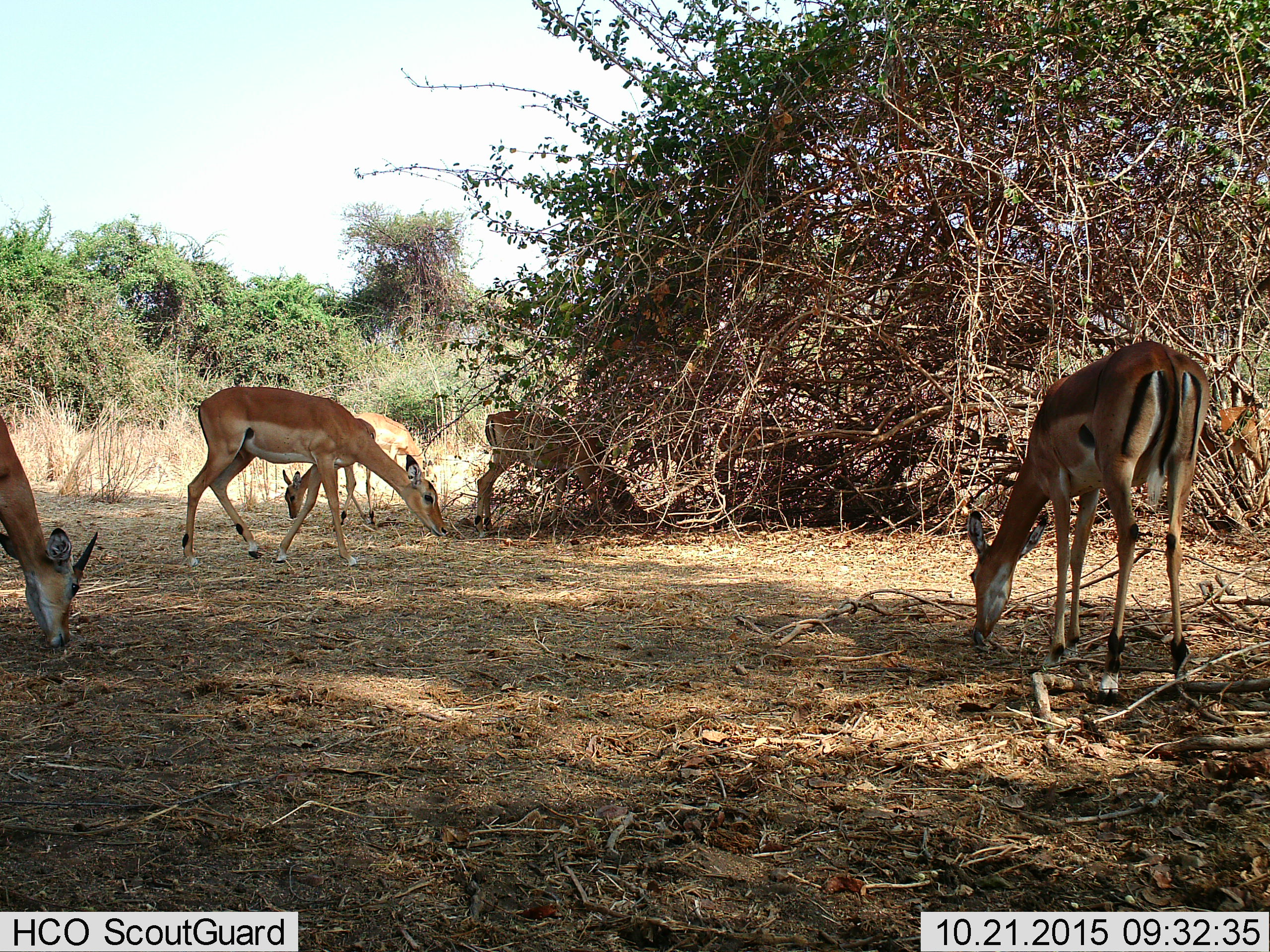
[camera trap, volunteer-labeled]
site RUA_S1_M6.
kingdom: Animalia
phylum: Chordata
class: Mammalia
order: Artiodactyla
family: Bovidae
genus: Aepyceros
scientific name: Aepyceros melampus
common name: impala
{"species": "impala (Aepyceros melampus)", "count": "6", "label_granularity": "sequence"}